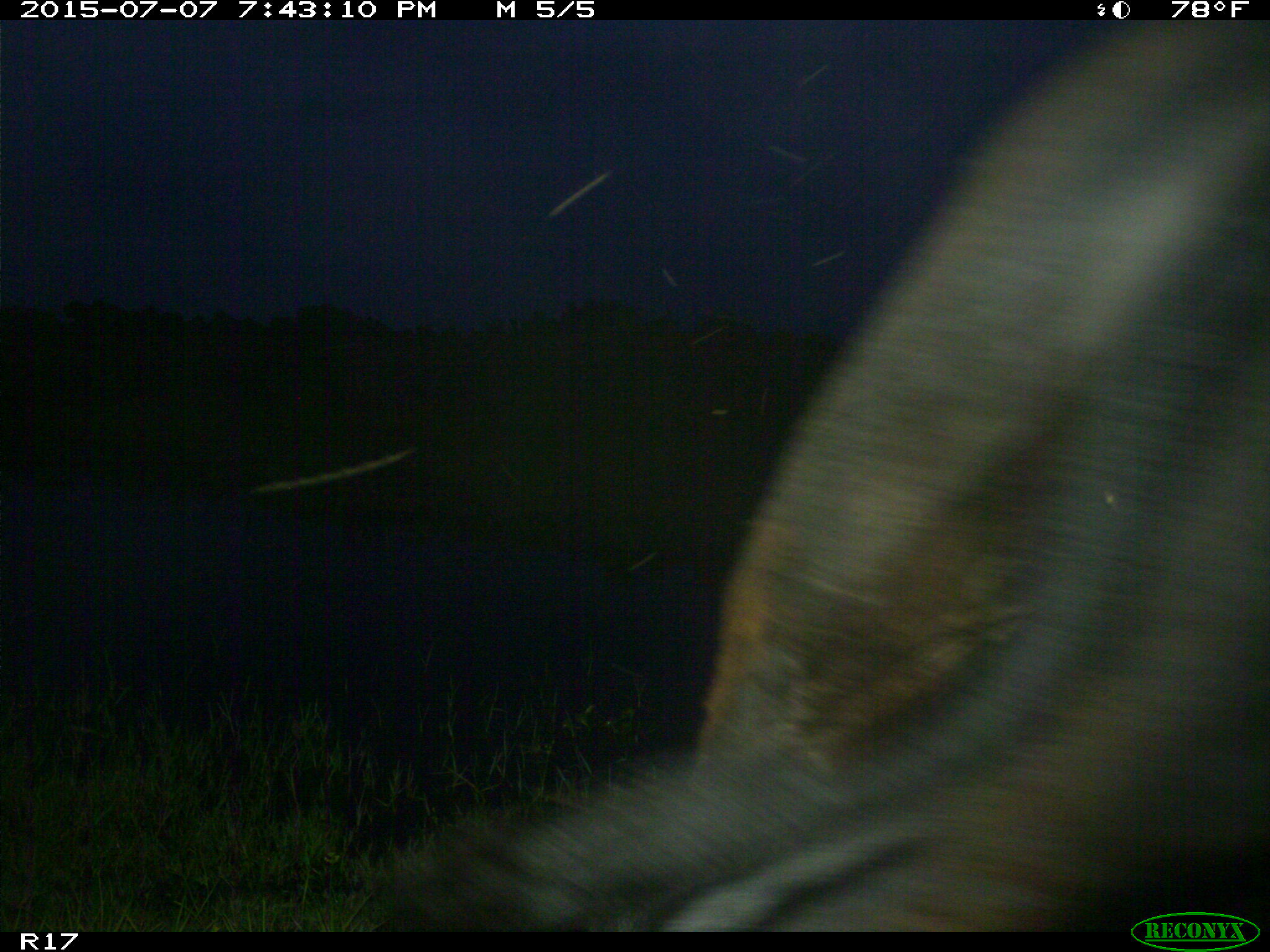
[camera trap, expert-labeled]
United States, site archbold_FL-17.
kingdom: Animalia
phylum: Chordata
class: Mammalia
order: Artiodactyla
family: Bovidae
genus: Bos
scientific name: Bos taurus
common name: domestic cow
Bos taurus (domestic cow).